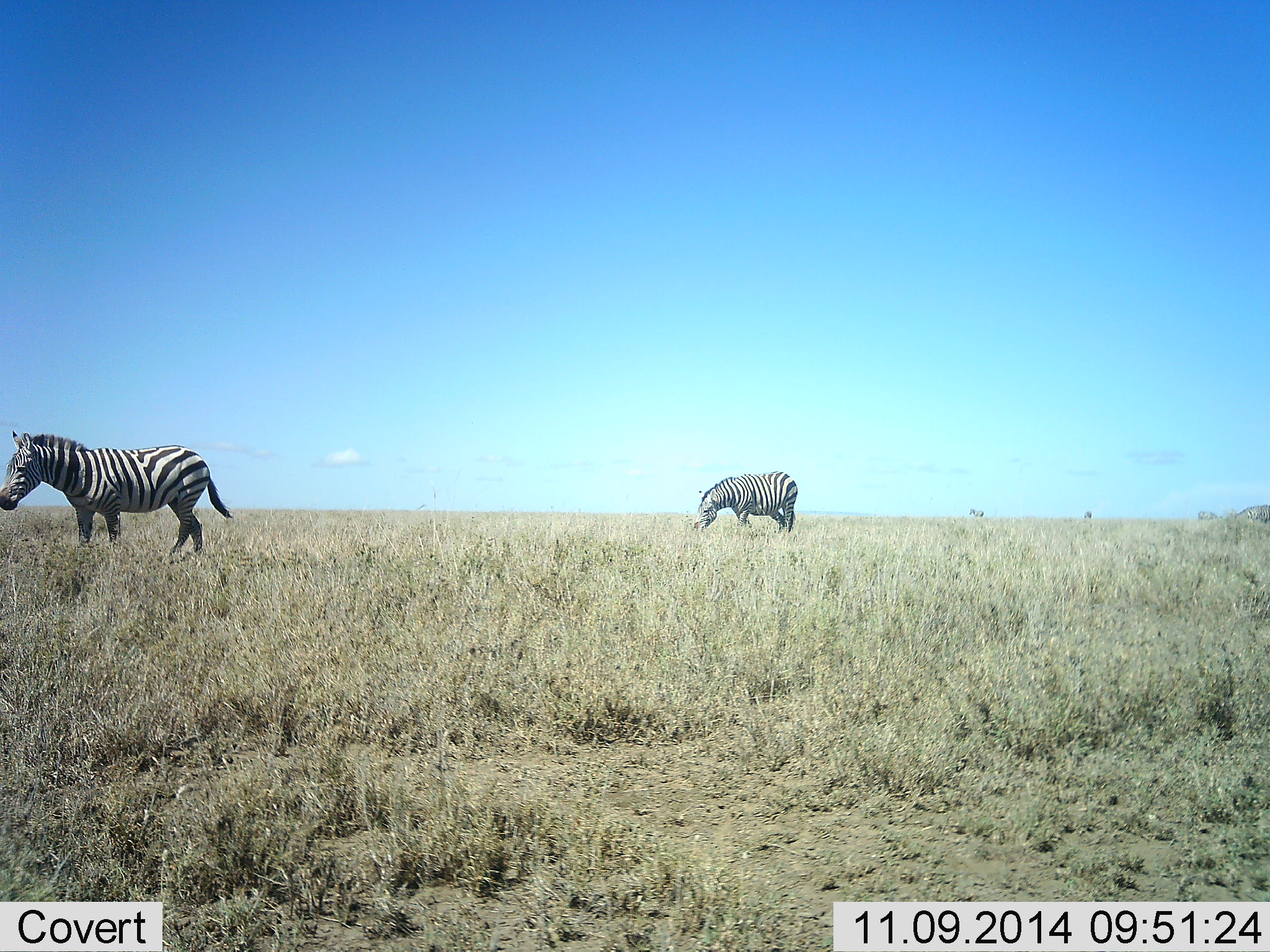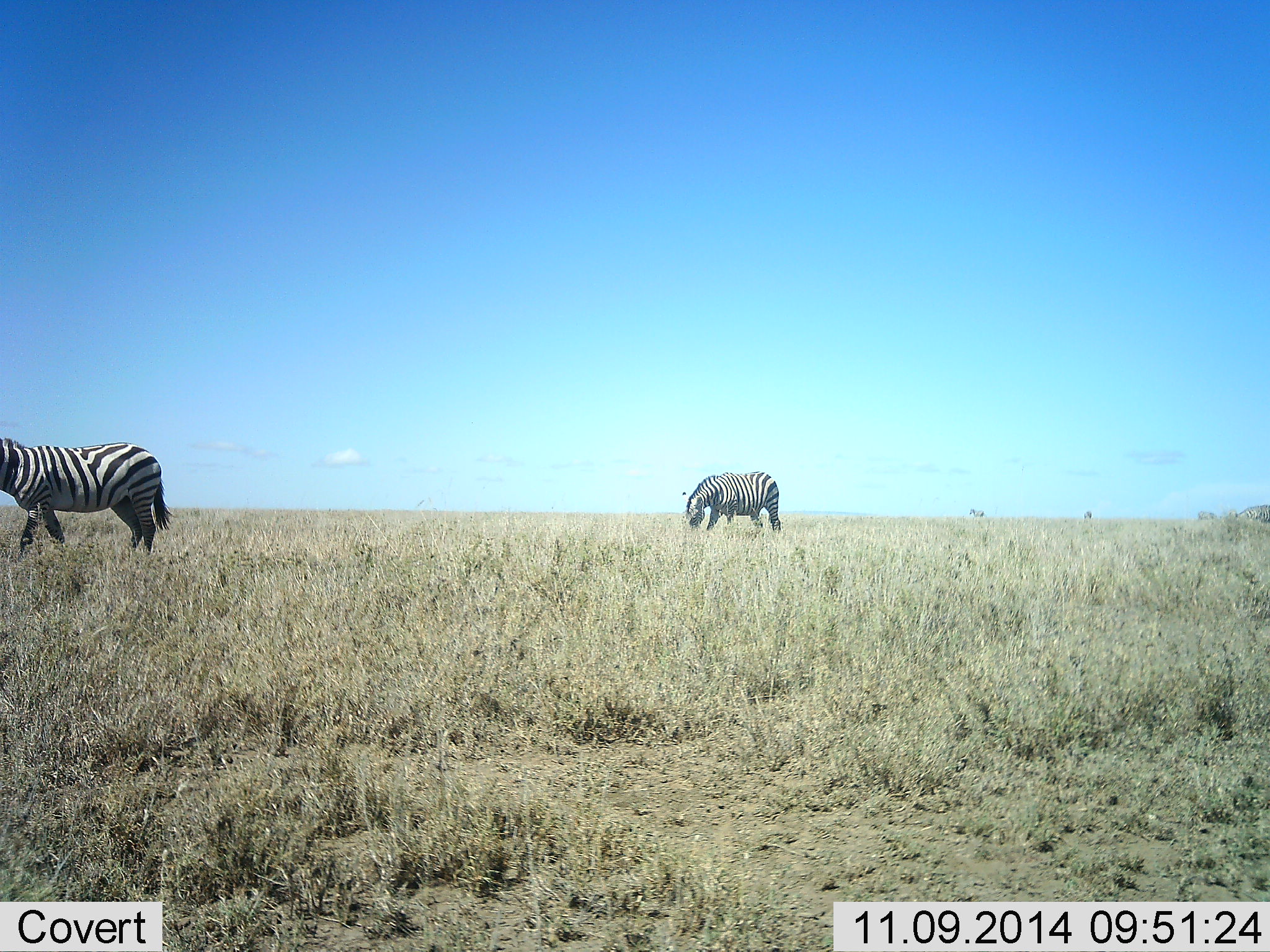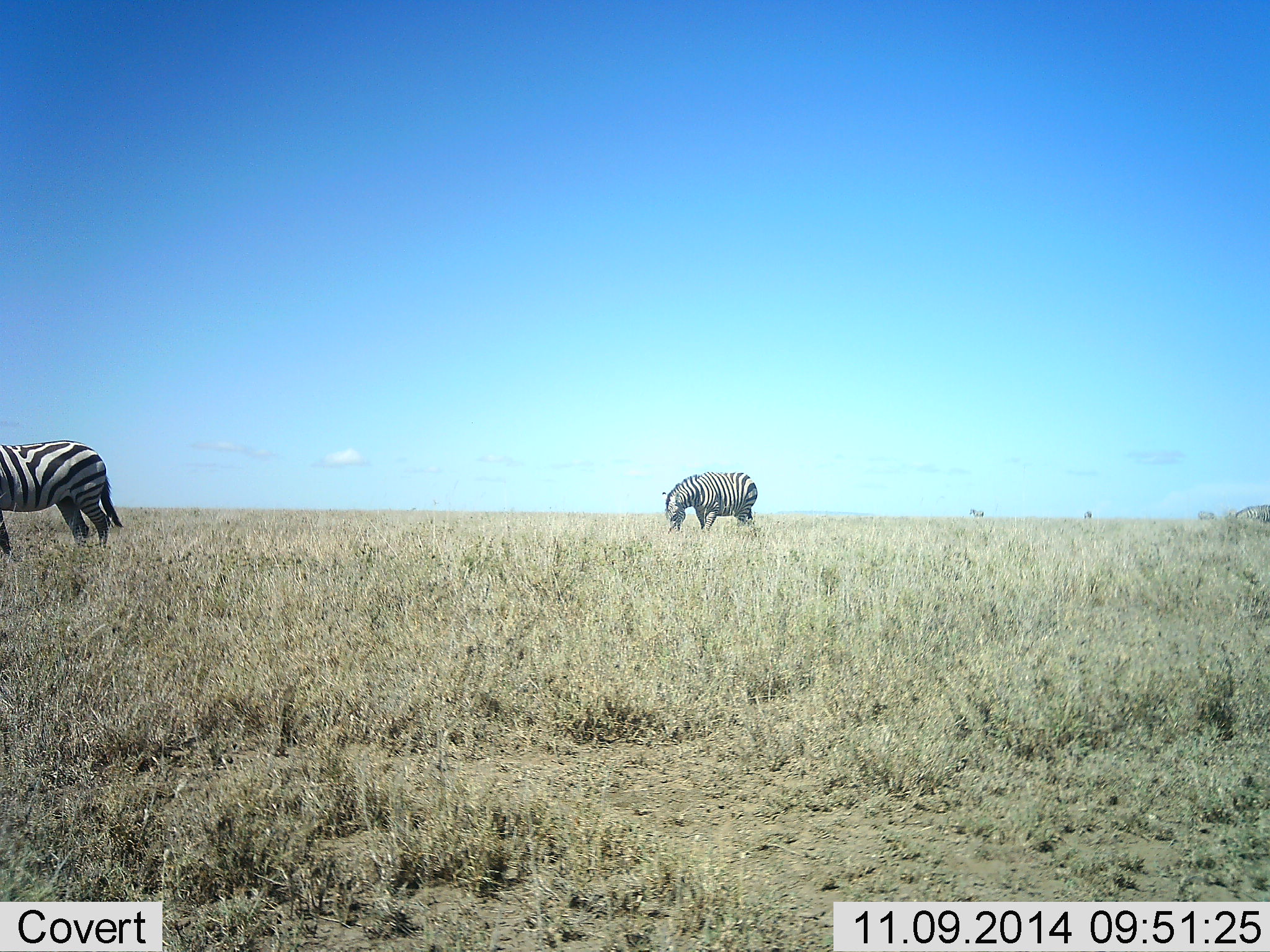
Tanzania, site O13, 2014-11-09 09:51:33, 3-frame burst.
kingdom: Animalia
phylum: Chordata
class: Mammalia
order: Perissodactyla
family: Equidae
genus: Equus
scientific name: Equus quagga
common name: plains zebra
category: zebra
Zebra (plains zebra) (Equus quagga), count 2. Behavior (volunteer vote fractions): standing 10%, resting 0%, moving 90%, interacting 0%. Young present (vote fraction): 0%. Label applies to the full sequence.